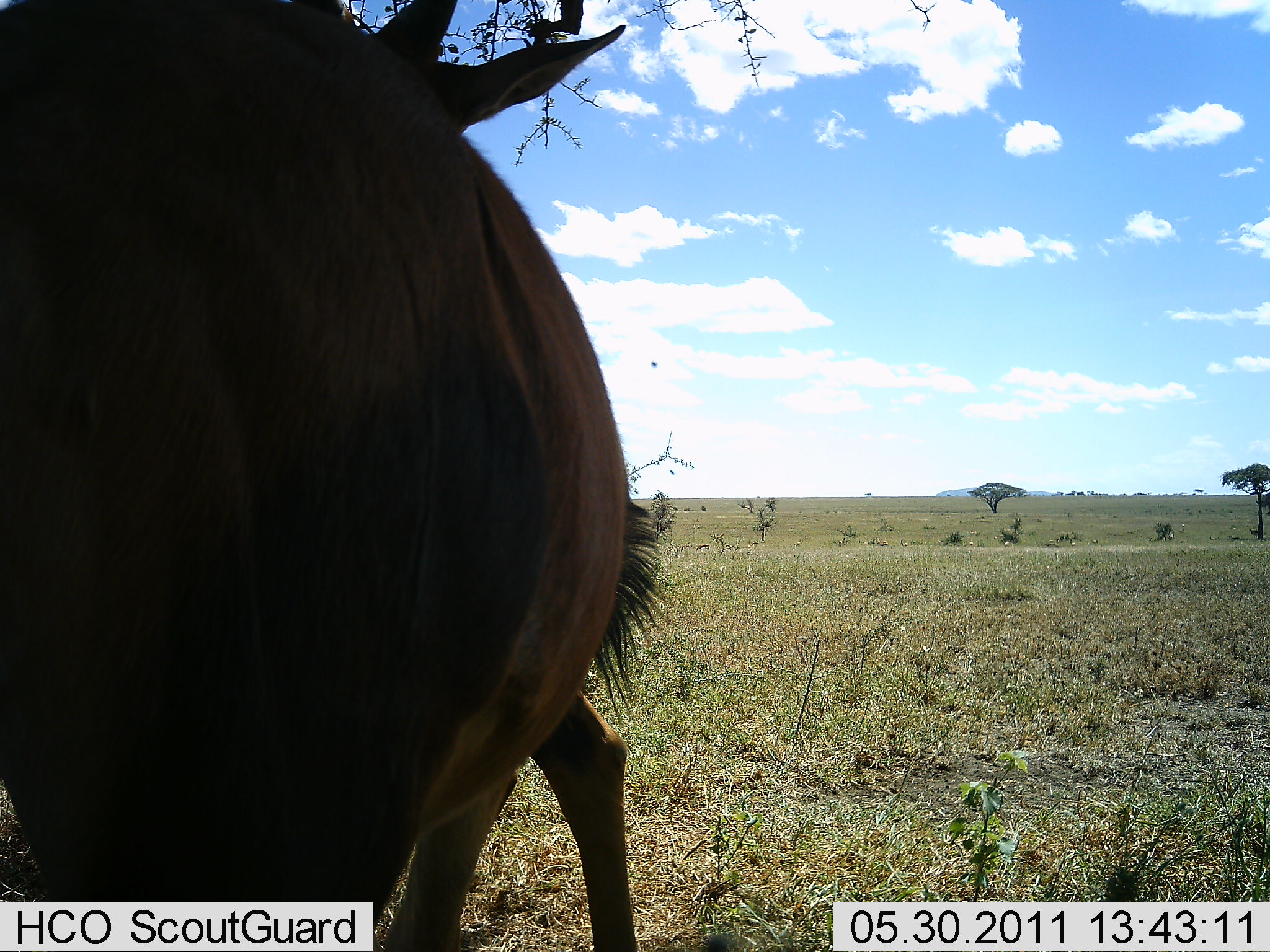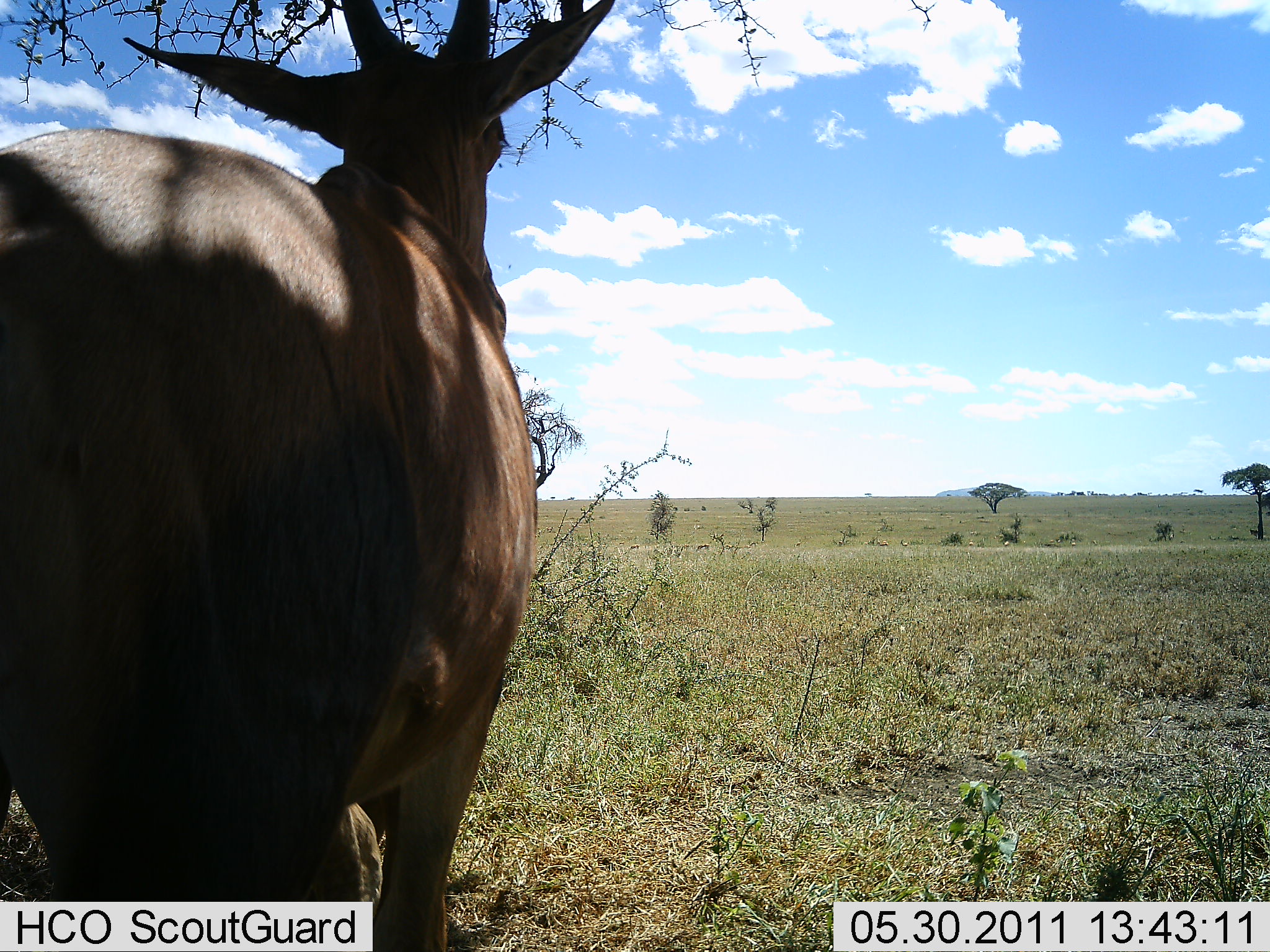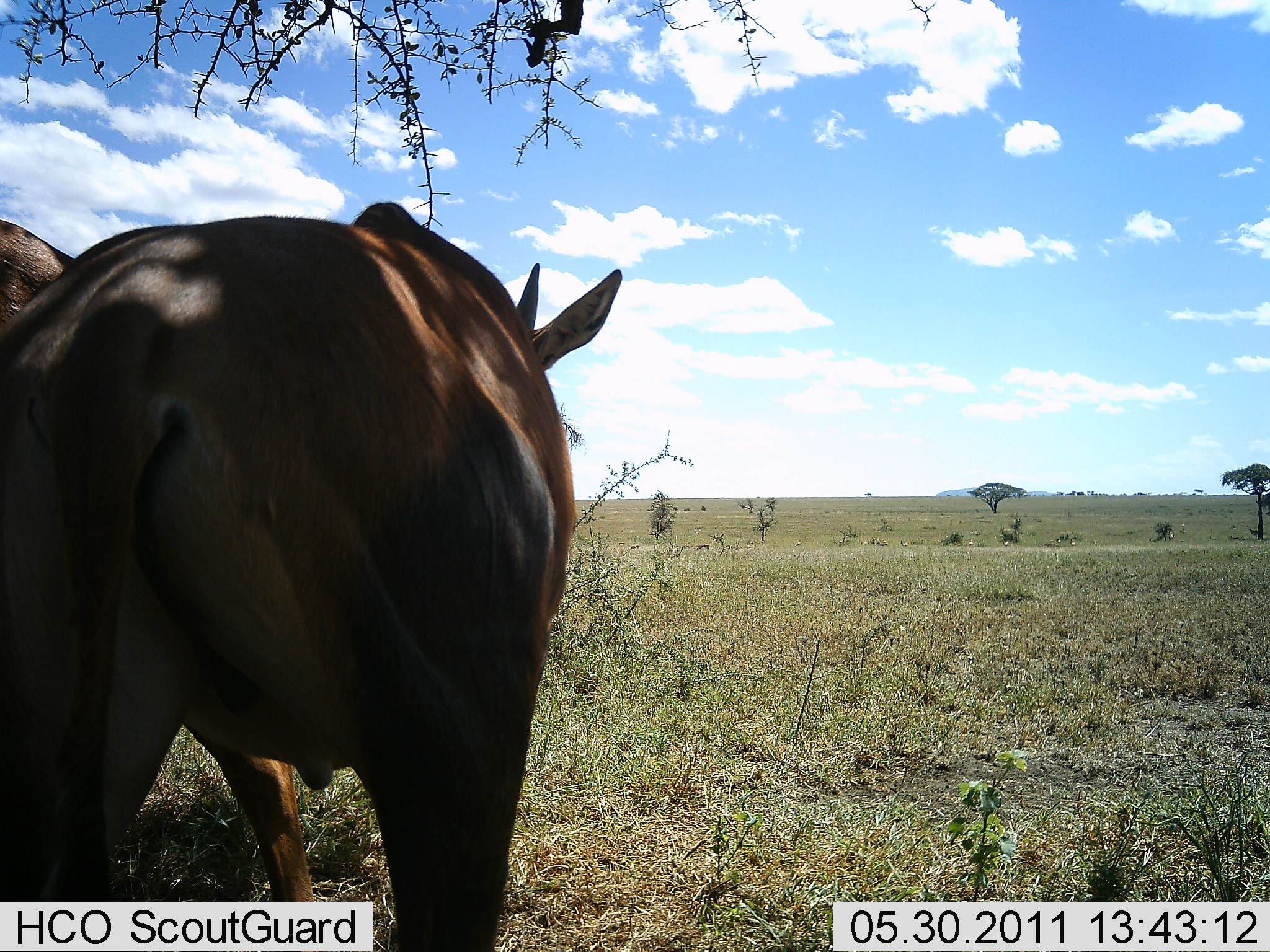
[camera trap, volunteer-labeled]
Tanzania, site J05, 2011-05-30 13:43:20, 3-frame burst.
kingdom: Animalia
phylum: Chordata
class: Mammalia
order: Artiodactyla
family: Bovidae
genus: Damaliscus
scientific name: Damaliscus lunatus jimela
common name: topi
Topi (Damaliscus lunatus jimela), count 2. Behavior (volunteer vote fractions): standing 50%, resting 0%, moving 50%, interacting 0%. Young present (vote fraction): 0%. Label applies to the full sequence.